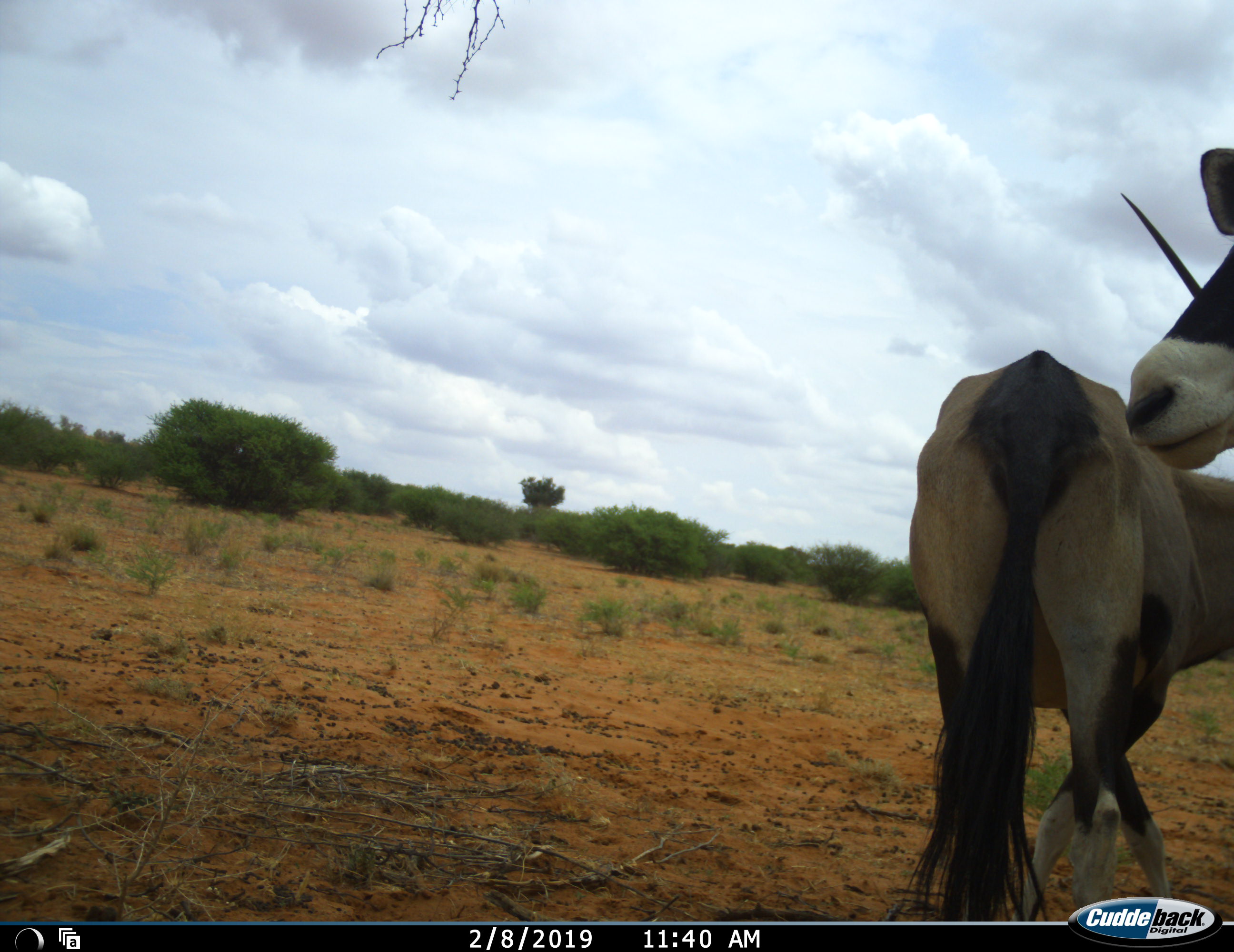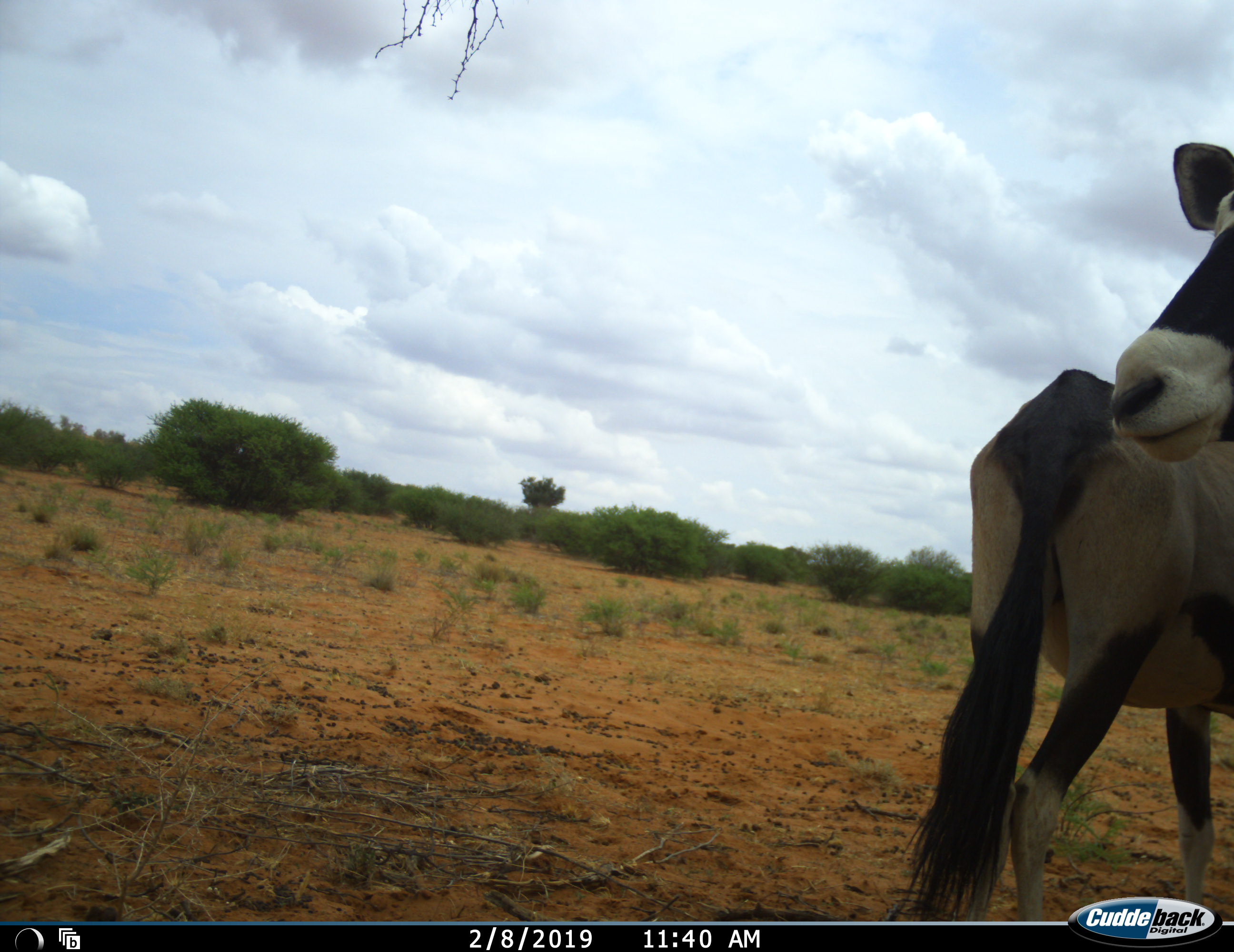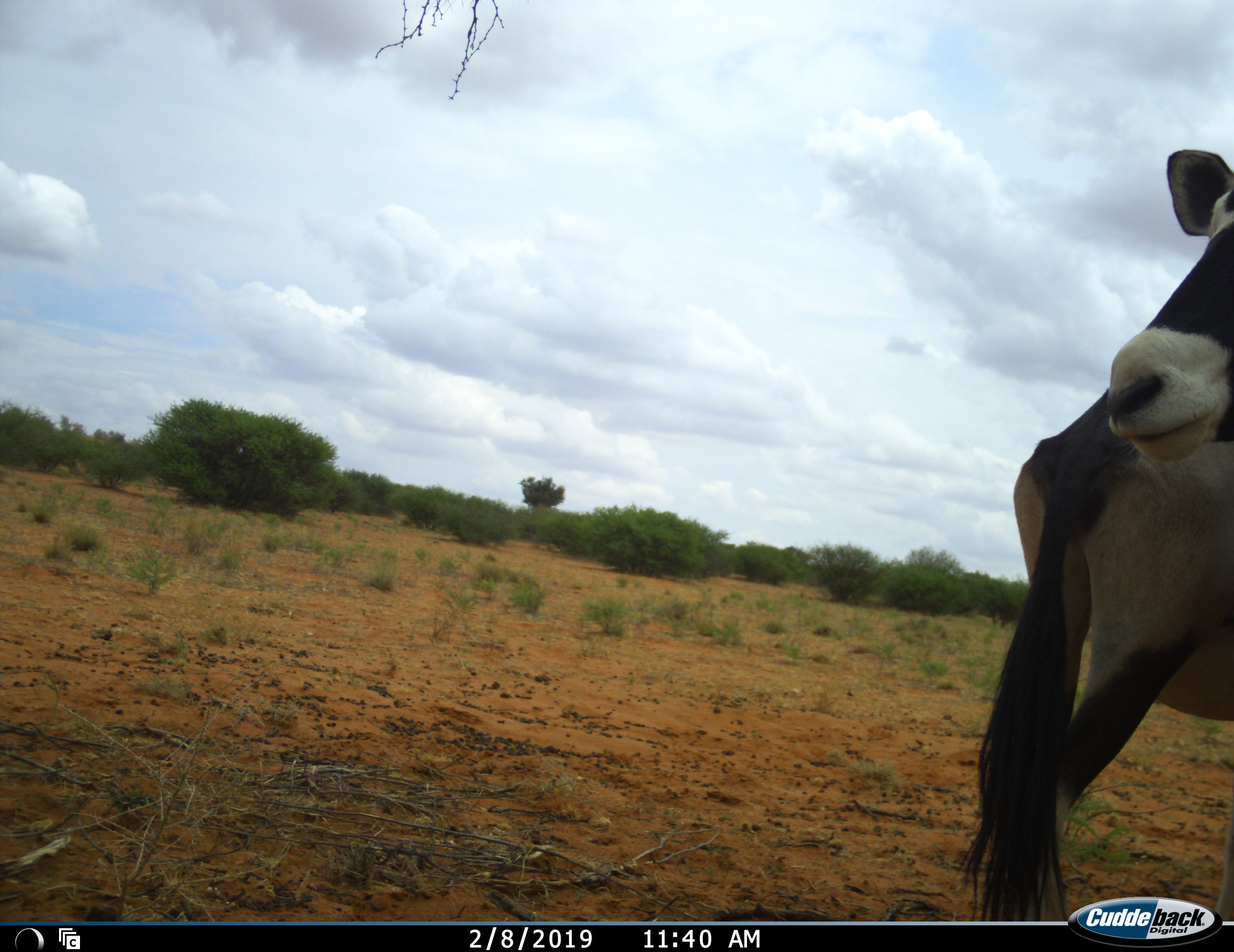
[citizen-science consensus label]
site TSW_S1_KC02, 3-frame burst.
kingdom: Animalia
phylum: Chordata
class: Mammalia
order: Artiodactyla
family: Bovidae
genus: Oryx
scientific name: Oryx gazella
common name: gemsbok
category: oryx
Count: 2.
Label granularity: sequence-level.